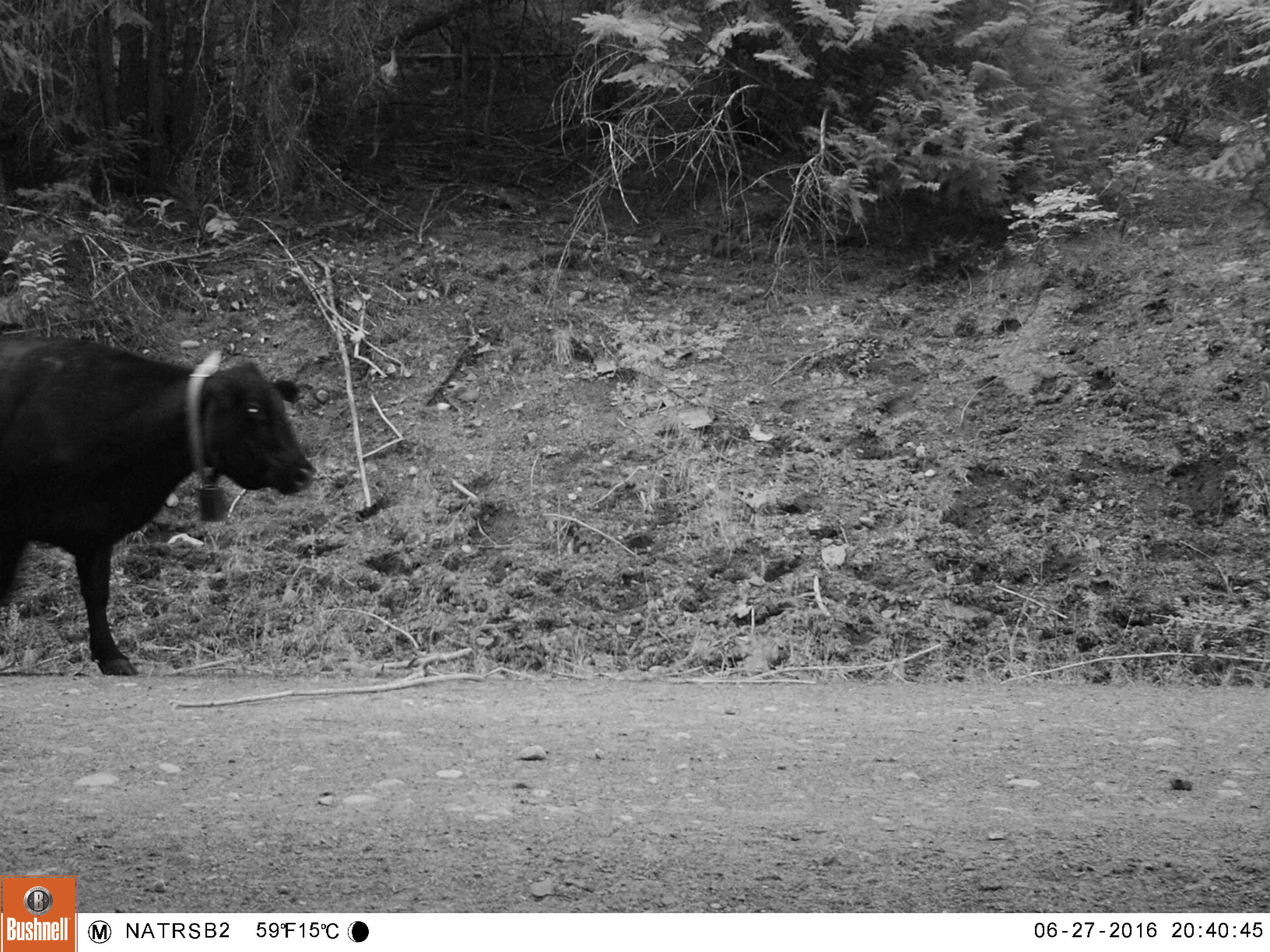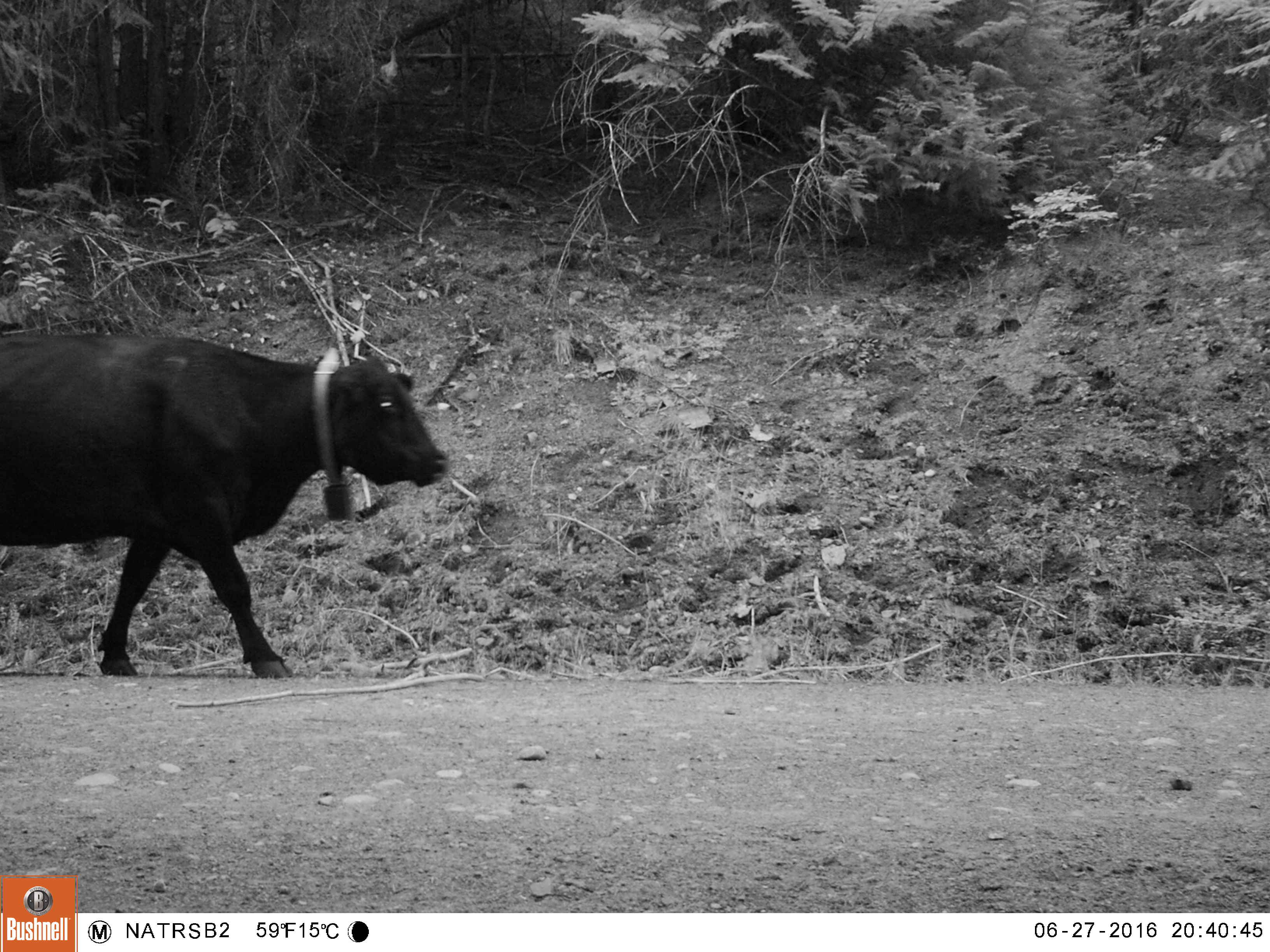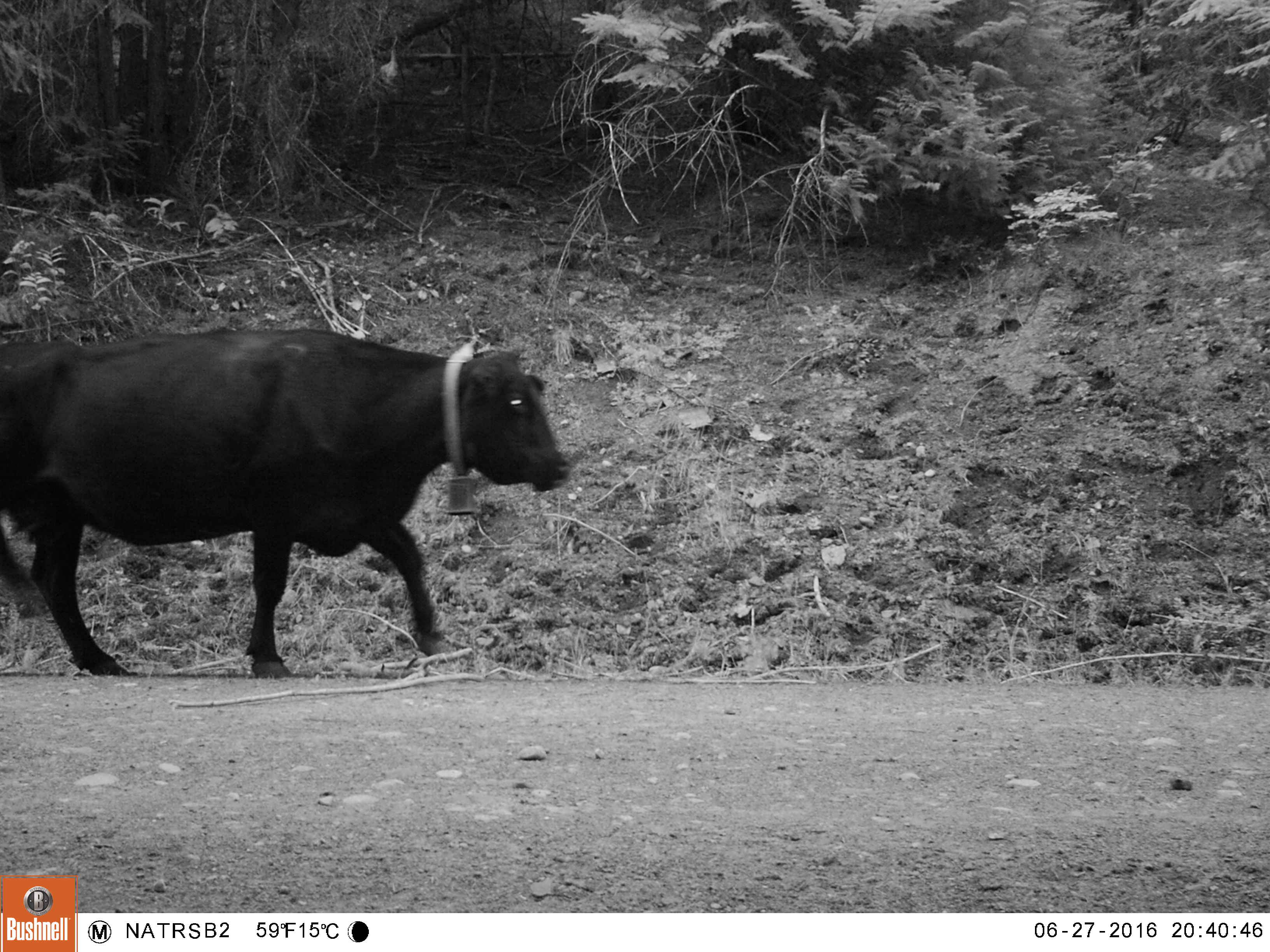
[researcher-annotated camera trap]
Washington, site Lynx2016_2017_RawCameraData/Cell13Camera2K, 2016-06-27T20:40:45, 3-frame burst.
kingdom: Animalia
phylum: Chordata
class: Mammalia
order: Artiodactyla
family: Bovidae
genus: Bos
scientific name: Bos taurus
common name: domestic cattle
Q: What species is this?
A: Domestic cattle (Bos taurus).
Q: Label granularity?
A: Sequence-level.